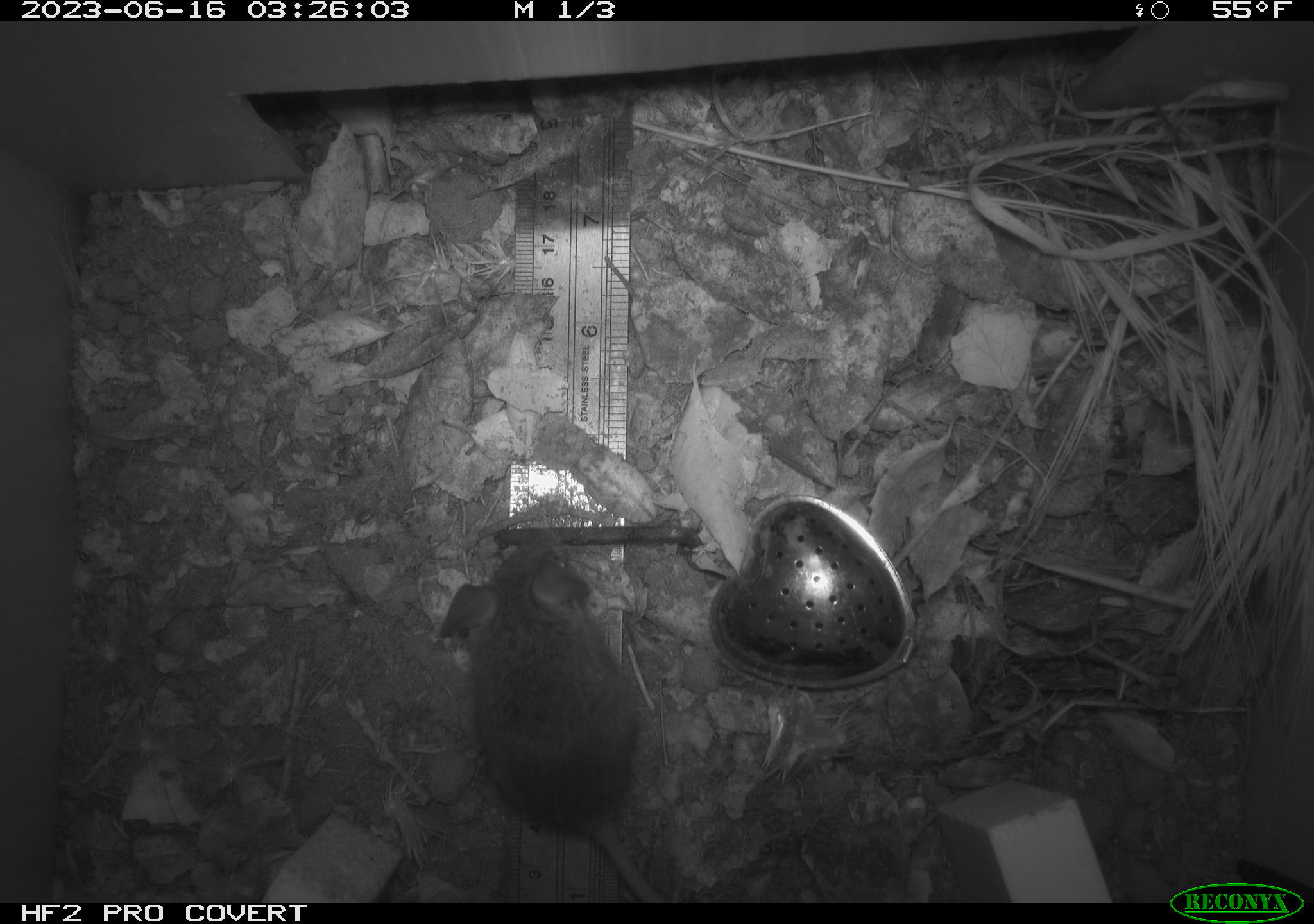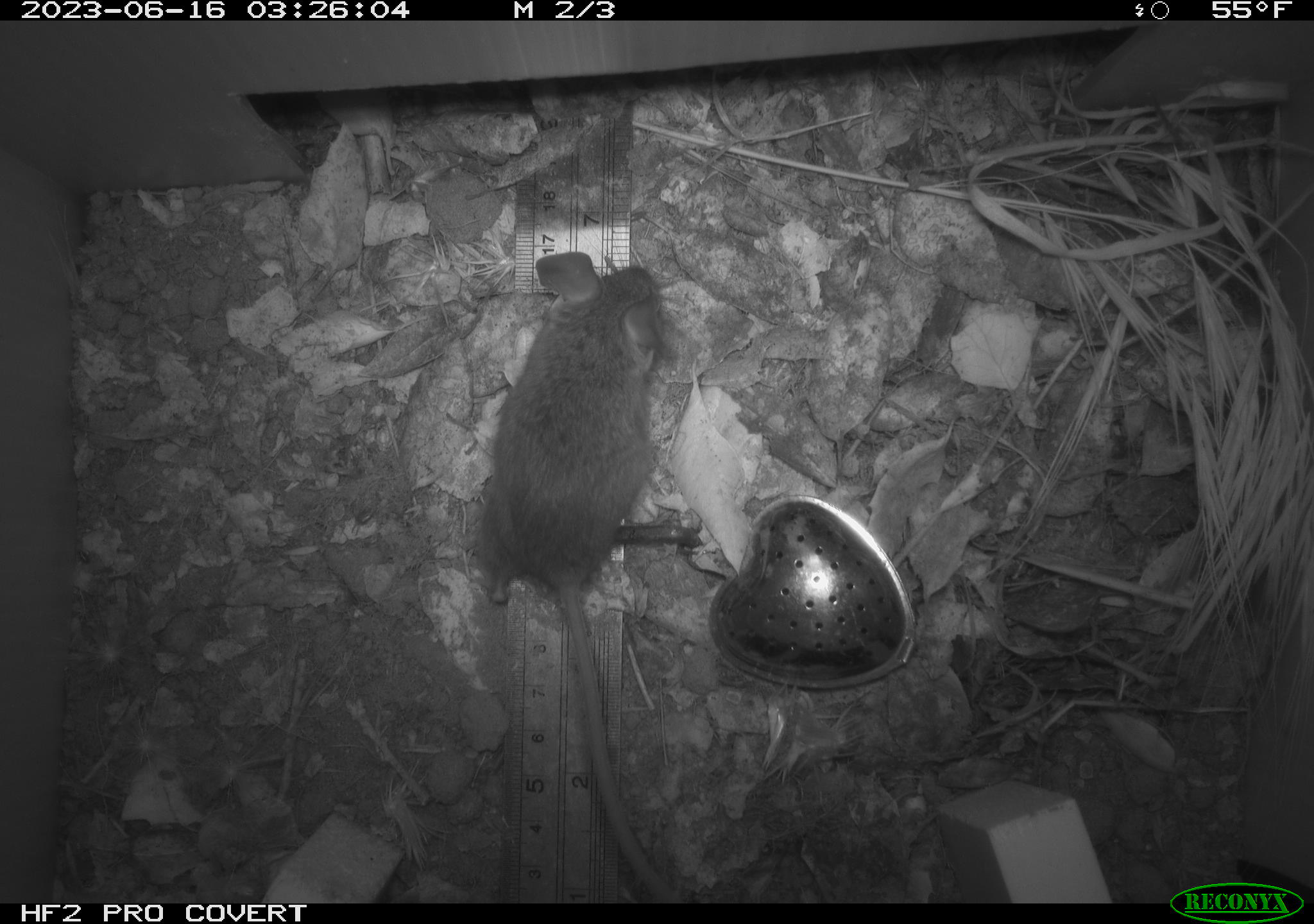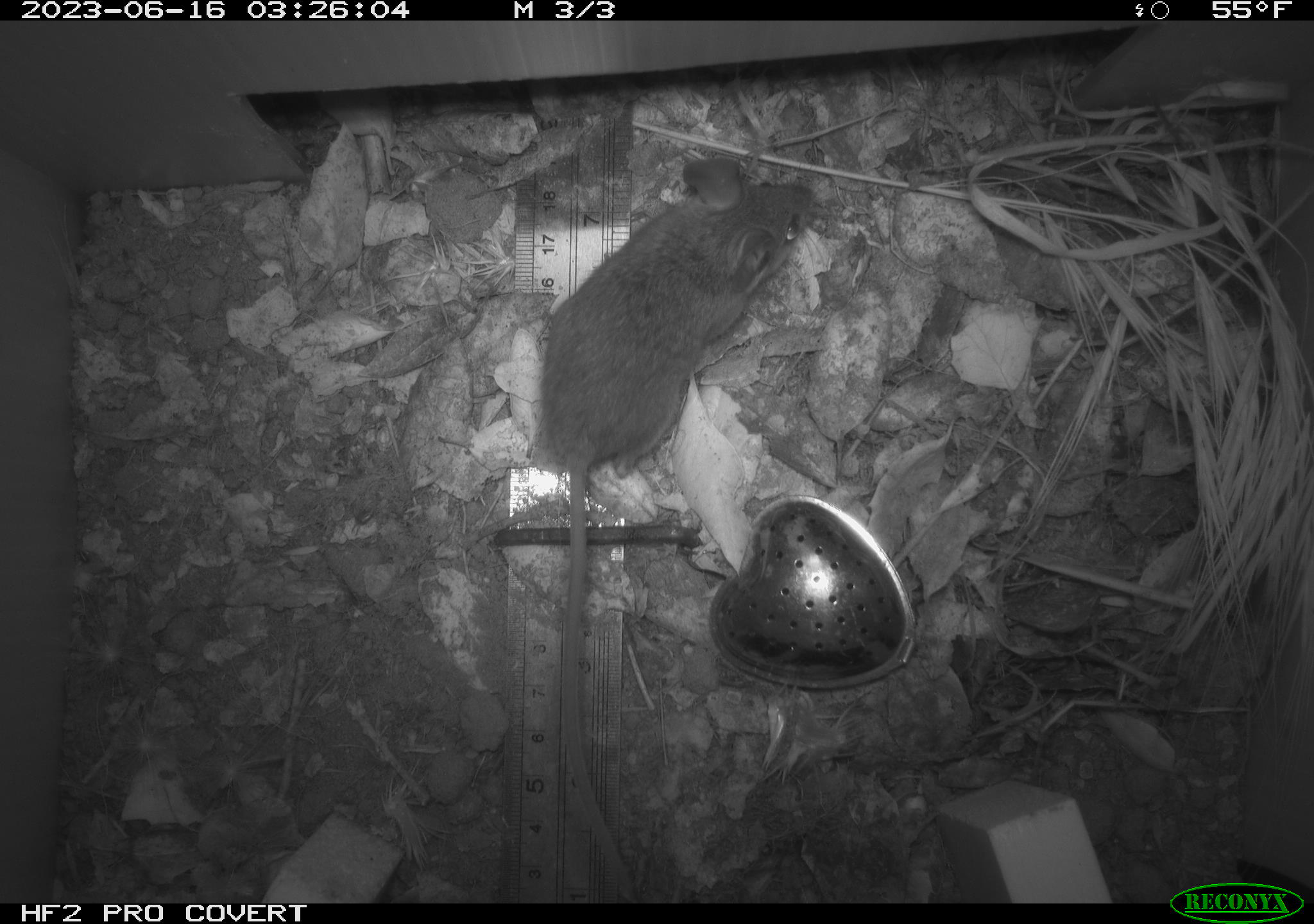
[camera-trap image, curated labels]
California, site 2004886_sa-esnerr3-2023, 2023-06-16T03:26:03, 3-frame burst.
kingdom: Animalia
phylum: Chordata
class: Mammalia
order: Rodentia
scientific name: Rodentia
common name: mouse species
Mouse species (Rodentia).